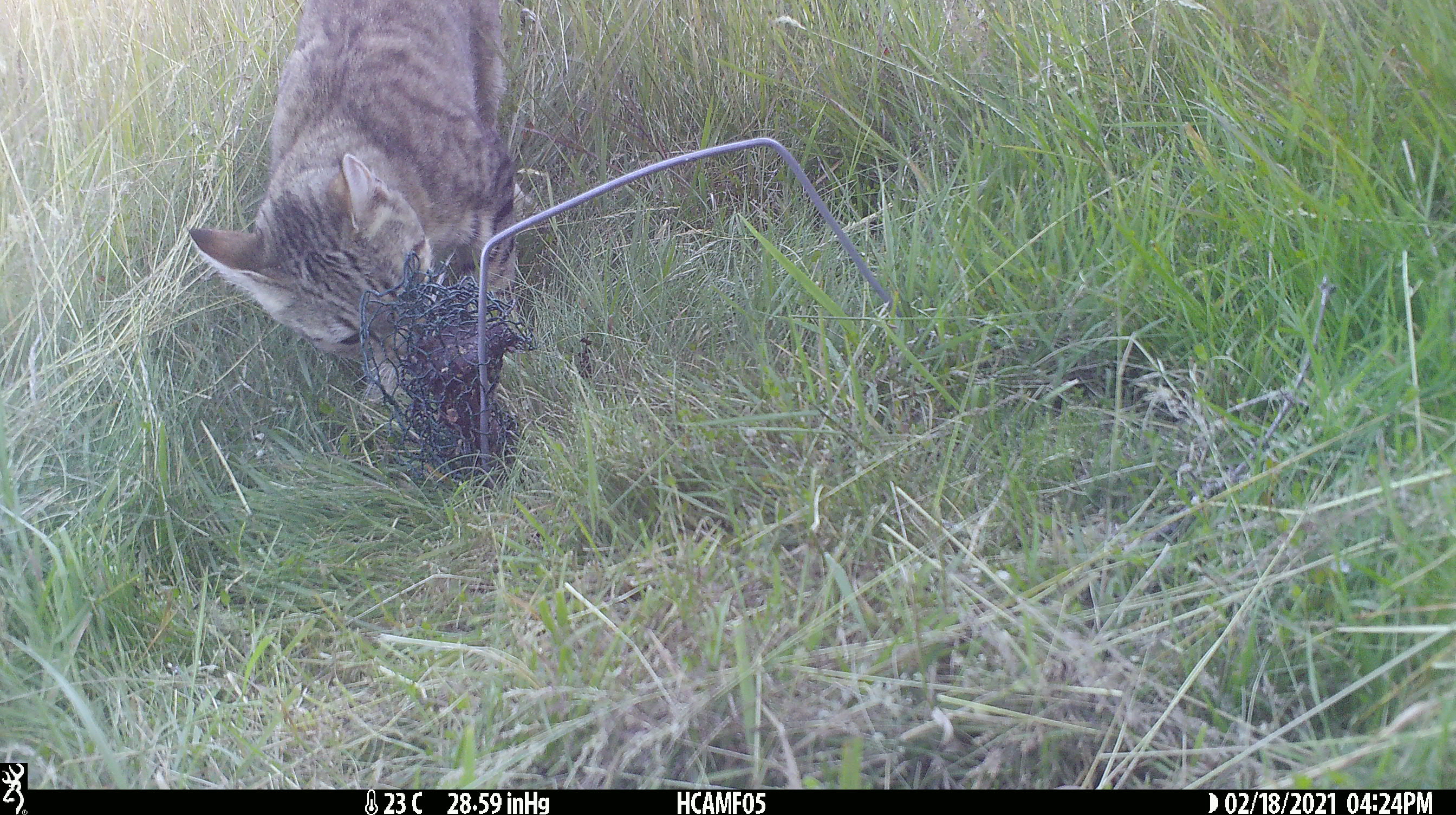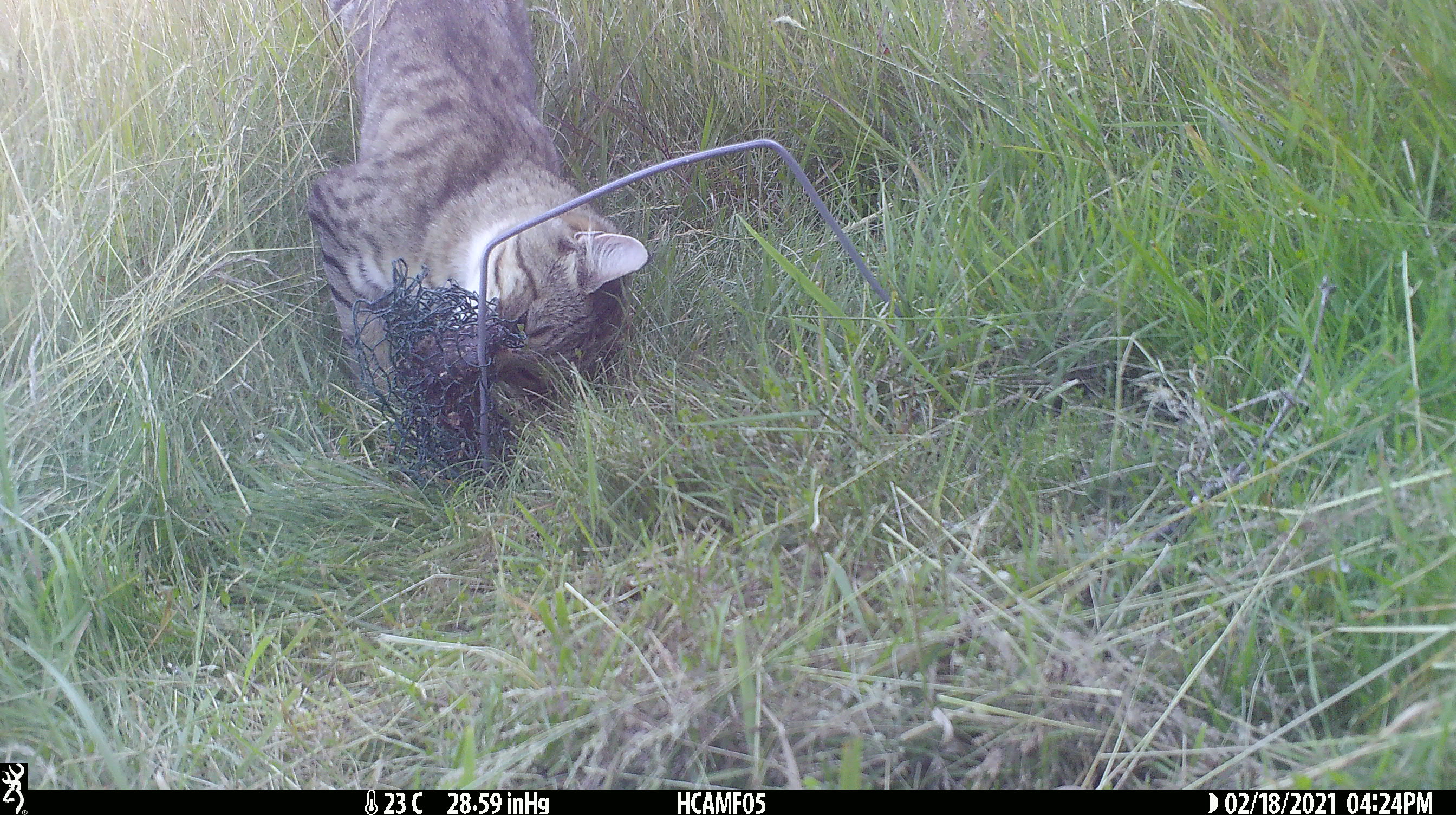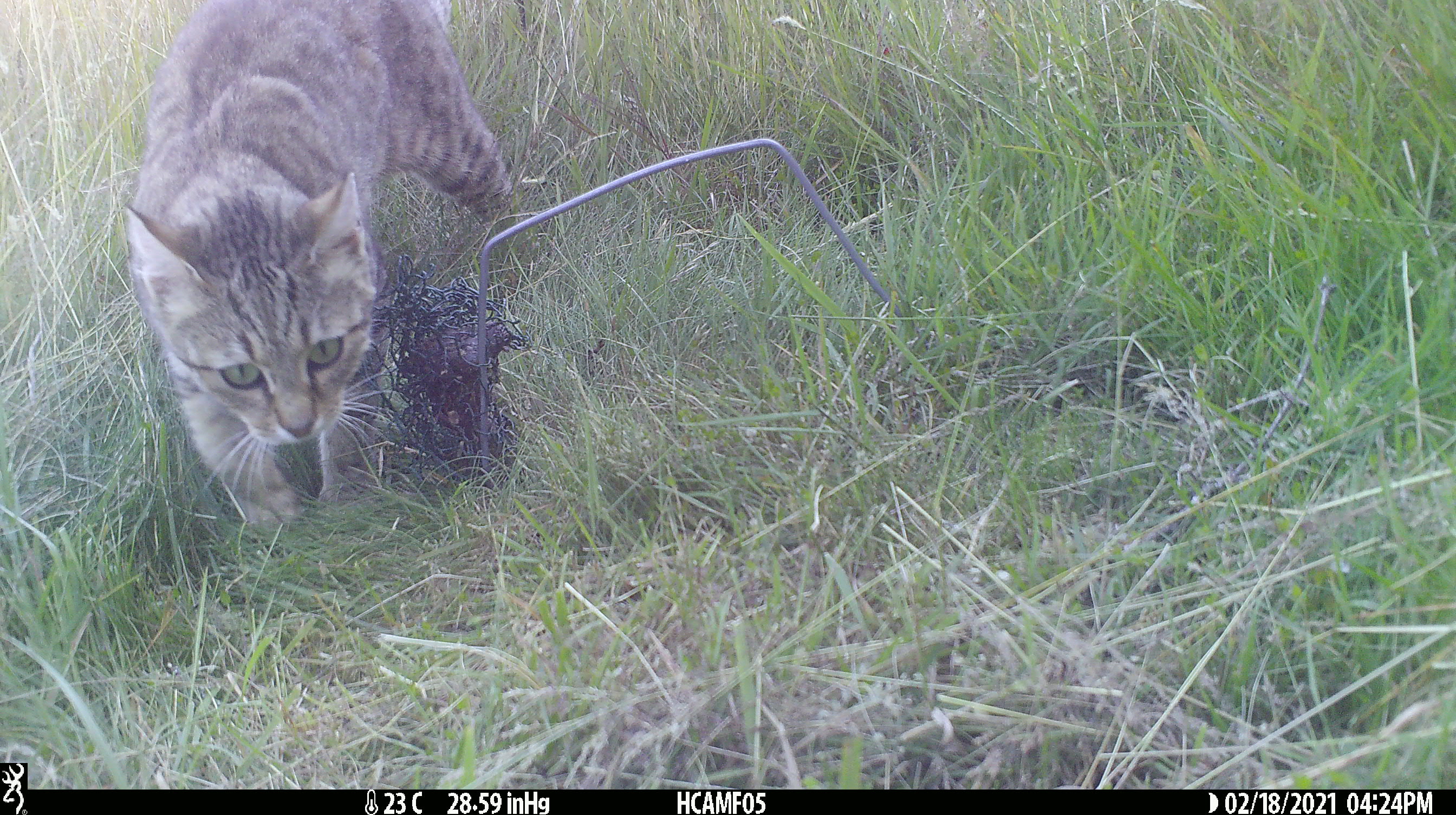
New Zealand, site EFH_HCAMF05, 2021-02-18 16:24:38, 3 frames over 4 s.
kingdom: Animalia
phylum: Chordata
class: Mammalia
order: Carnivora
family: Felidae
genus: Felis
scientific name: Felis catus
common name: domestic cat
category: cat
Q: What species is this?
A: Cat (domestic cat) (Felis catus).